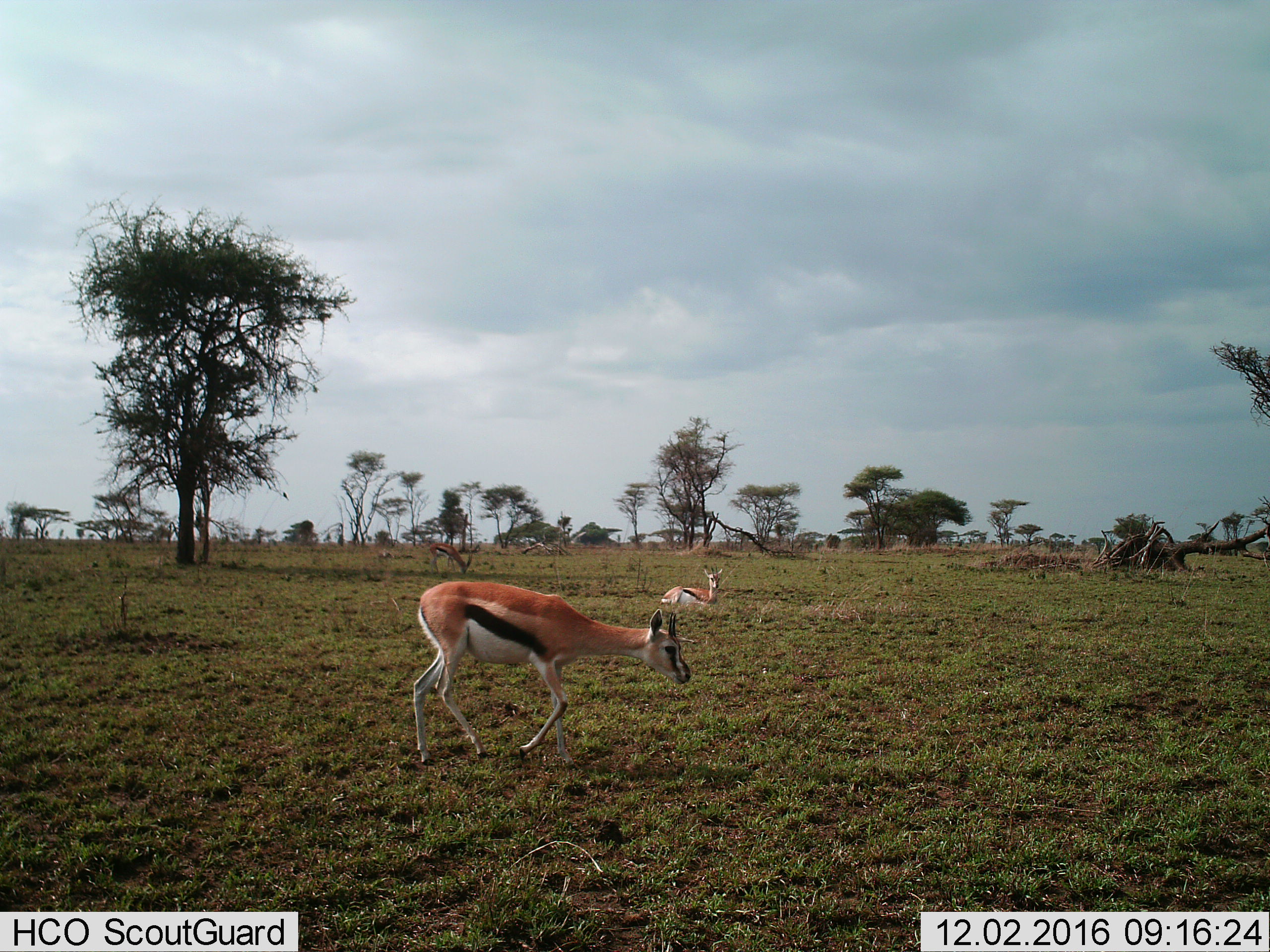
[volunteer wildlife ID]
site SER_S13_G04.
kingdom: Animalia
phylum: Chordata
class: Mammalia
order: Artiodactyla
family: Bovidae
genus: Eudorcas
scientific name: Eudorcas thomsonii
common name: thomson's gazelle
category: gazellethomsons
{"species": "gazellethomsons (thomson's gazelle) (Eudorcas thomsonii)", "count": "3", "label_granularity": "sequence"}